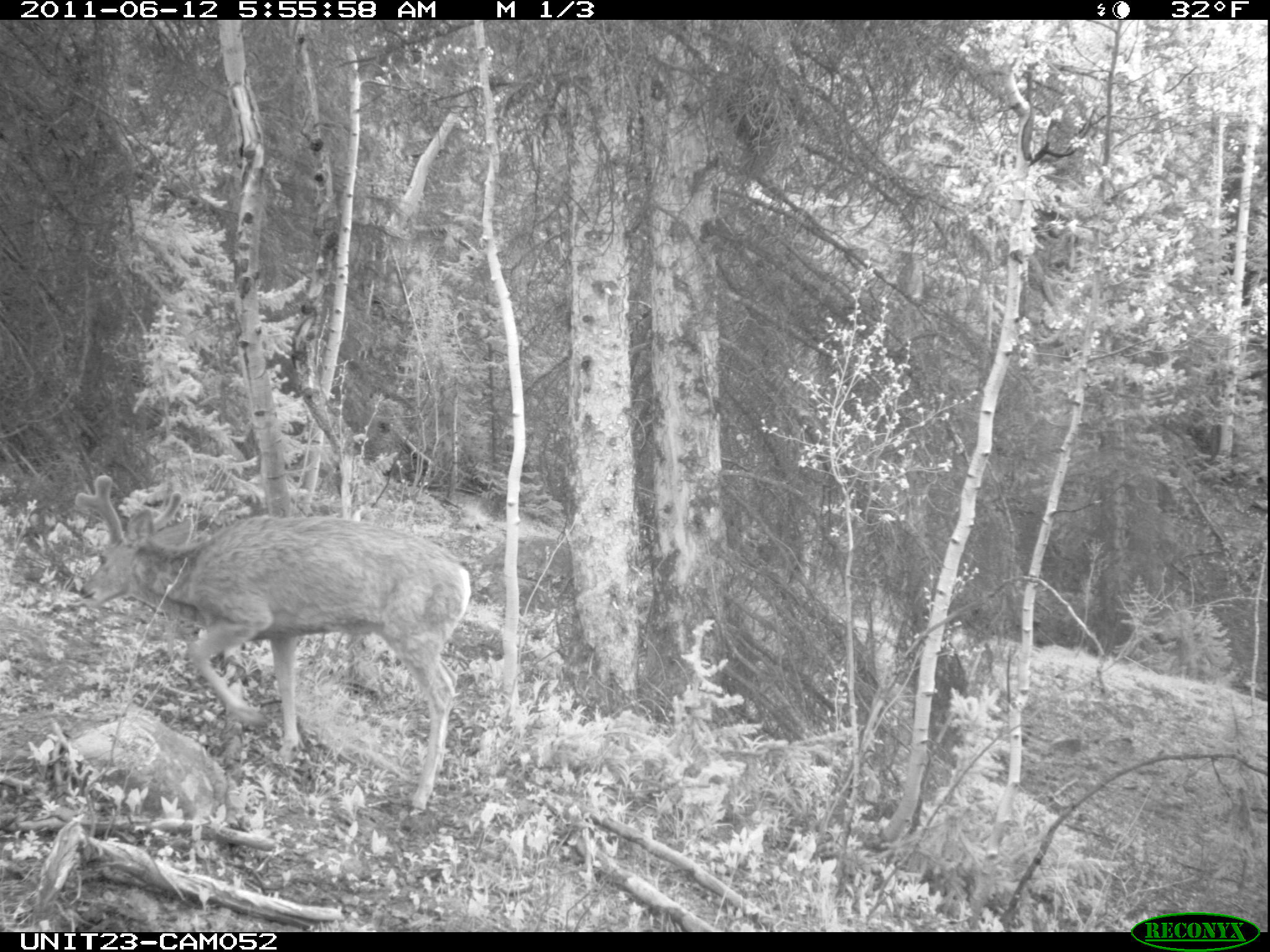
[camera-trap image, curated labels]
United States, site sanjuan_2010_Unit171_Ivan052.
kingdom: Animalia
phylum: Chordata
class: Mammalia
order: Artiodactyla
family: Cervidae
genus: Odocoileus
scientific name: Odocoileus hemionus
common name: mule deer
Odocoileus hemionus (mule deer).